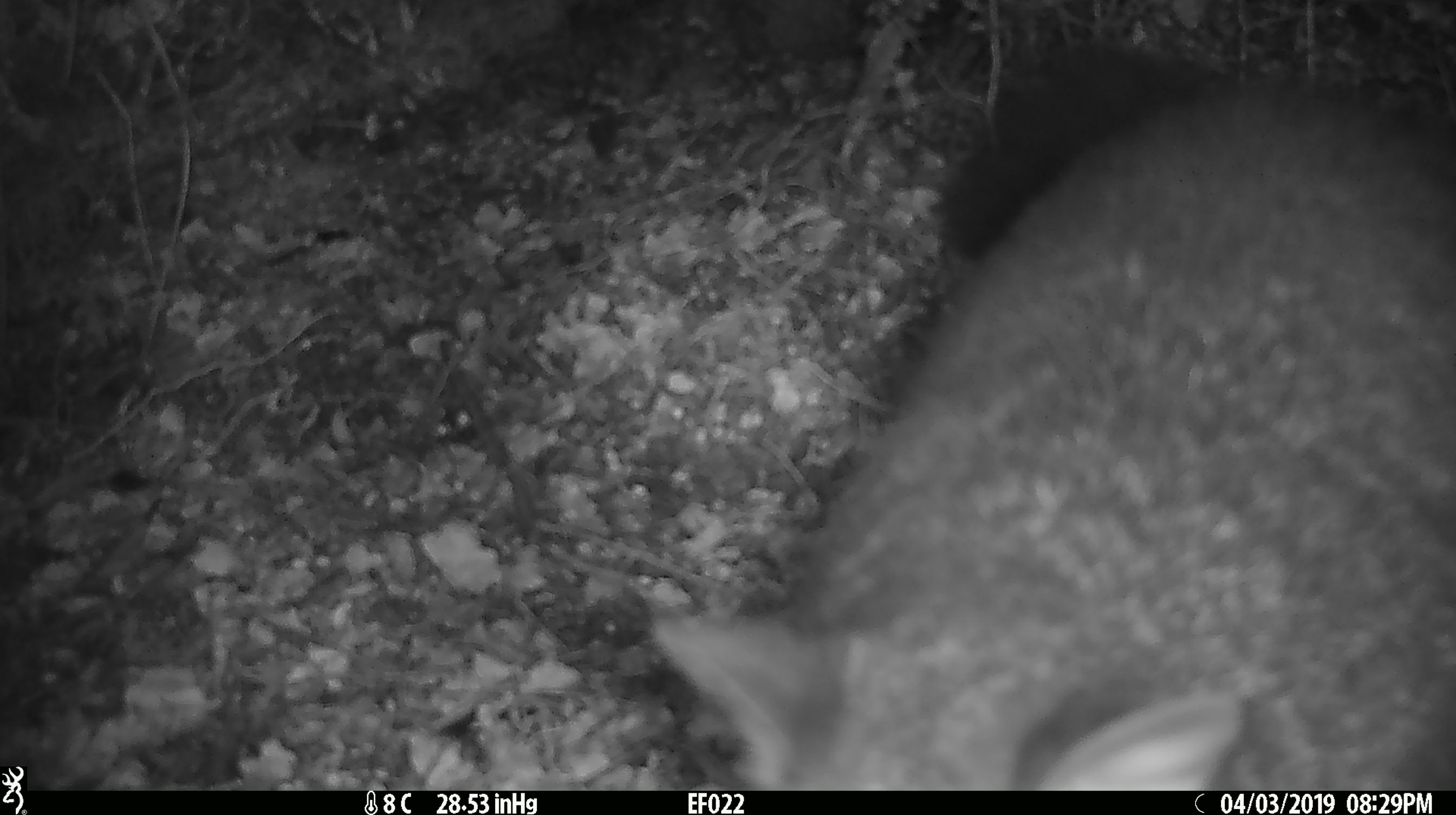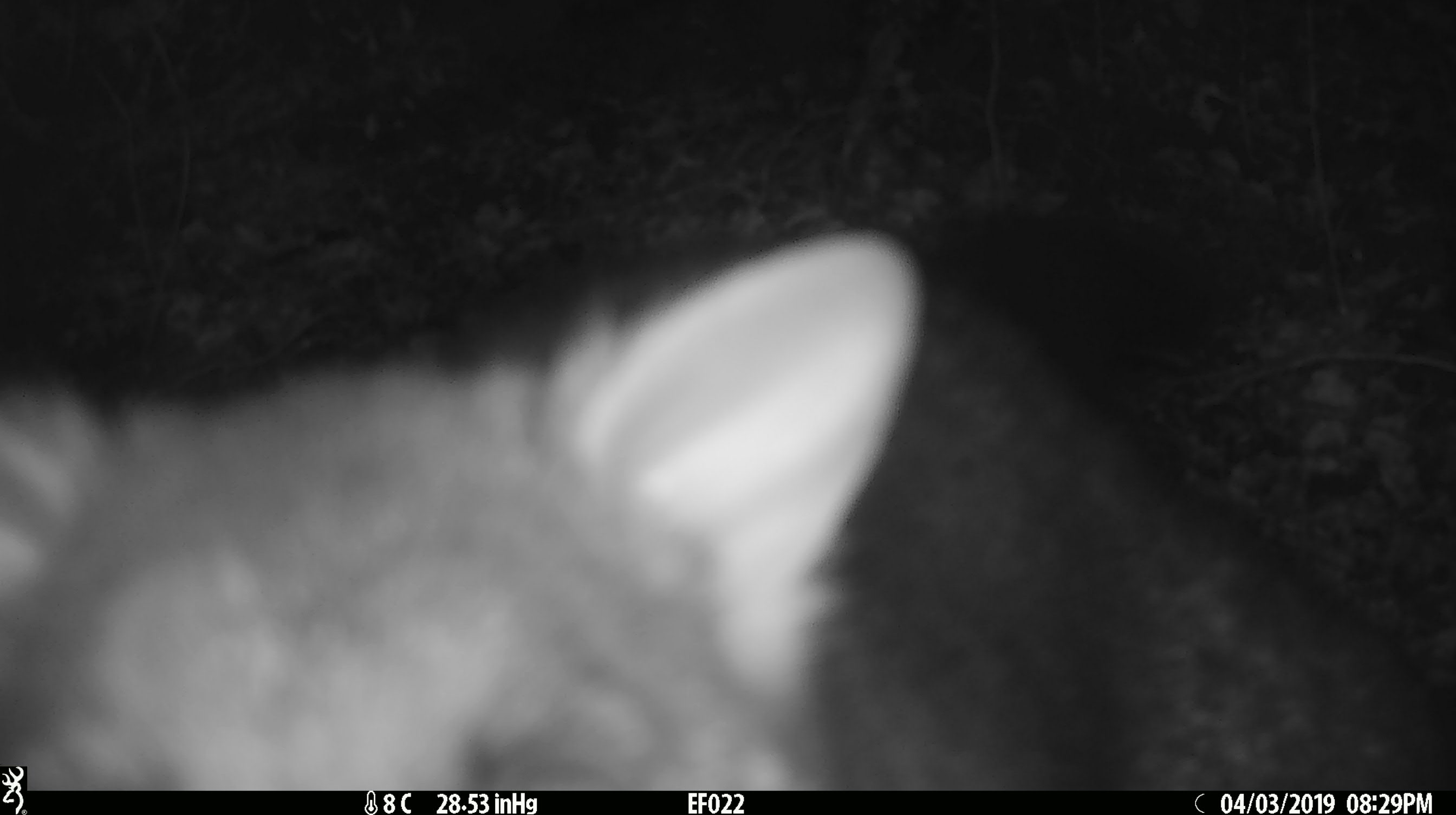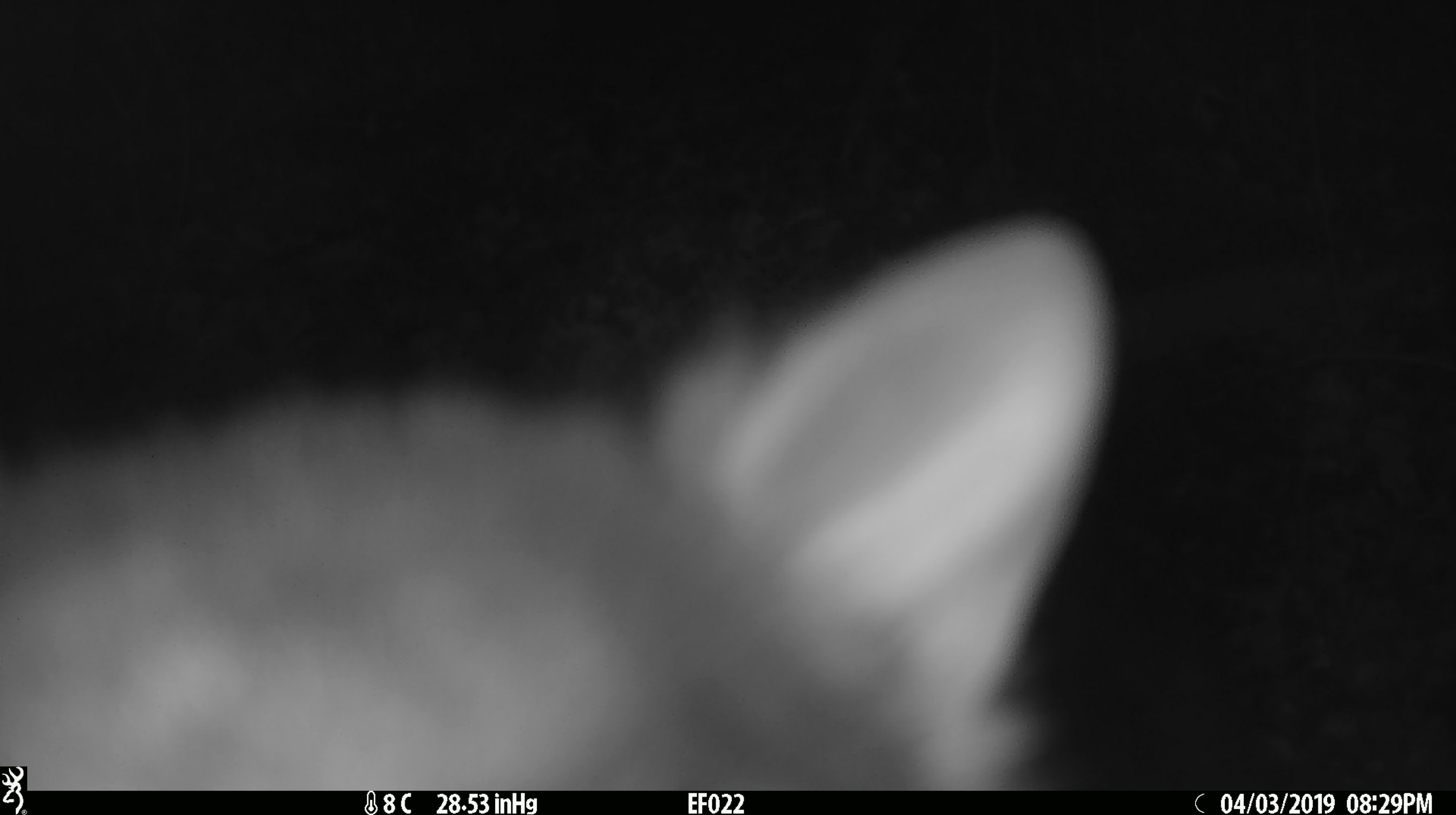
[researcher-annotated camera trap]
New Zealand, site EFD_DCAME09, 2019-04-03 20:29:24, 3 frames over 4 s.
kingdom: Animalia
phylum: Chordata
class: Mammalia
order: Diprotodontia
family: Phalangeridae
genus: Trichosurus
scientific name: Trichosurus vulpecula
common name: common brushtail possum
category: possum